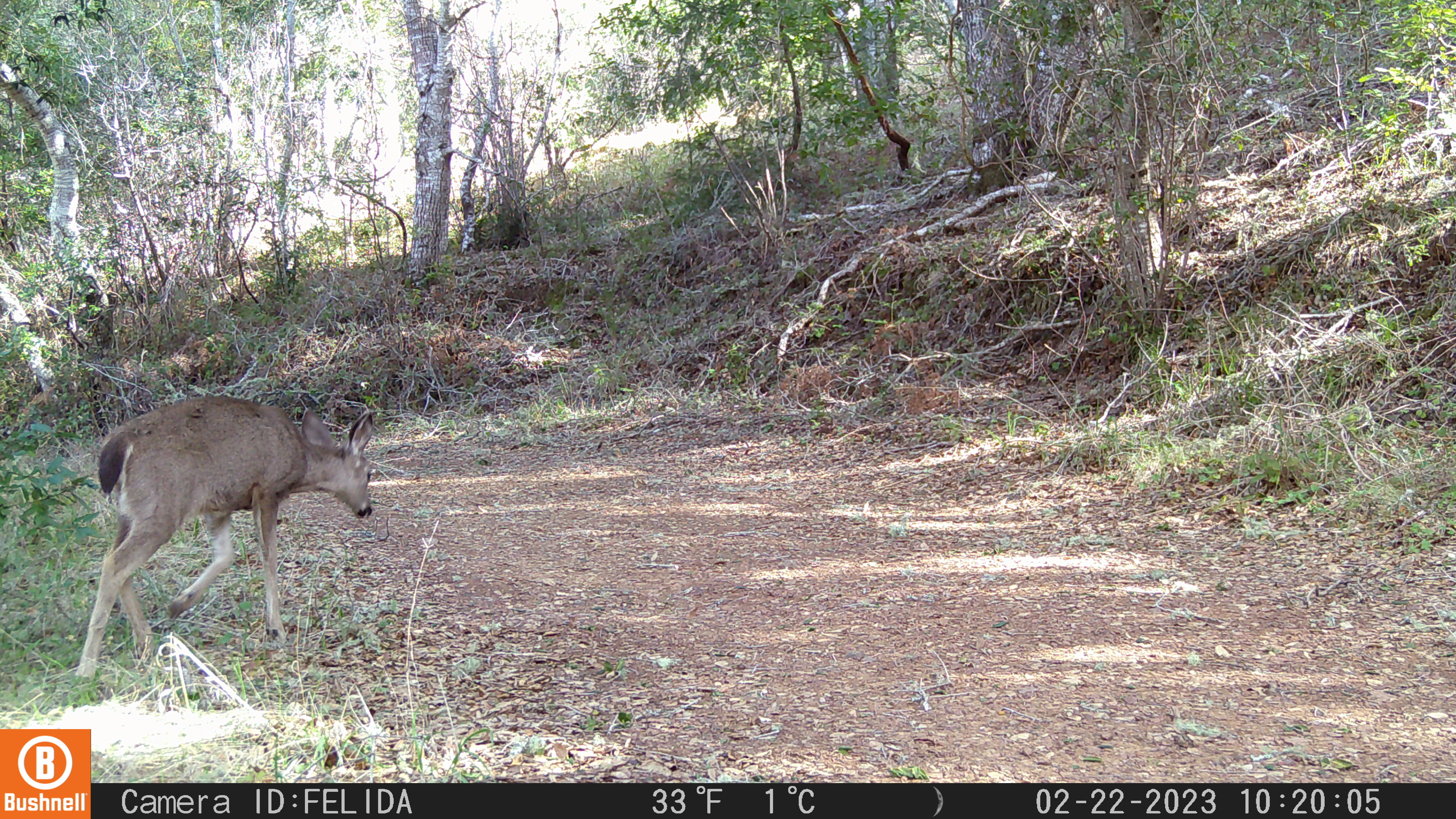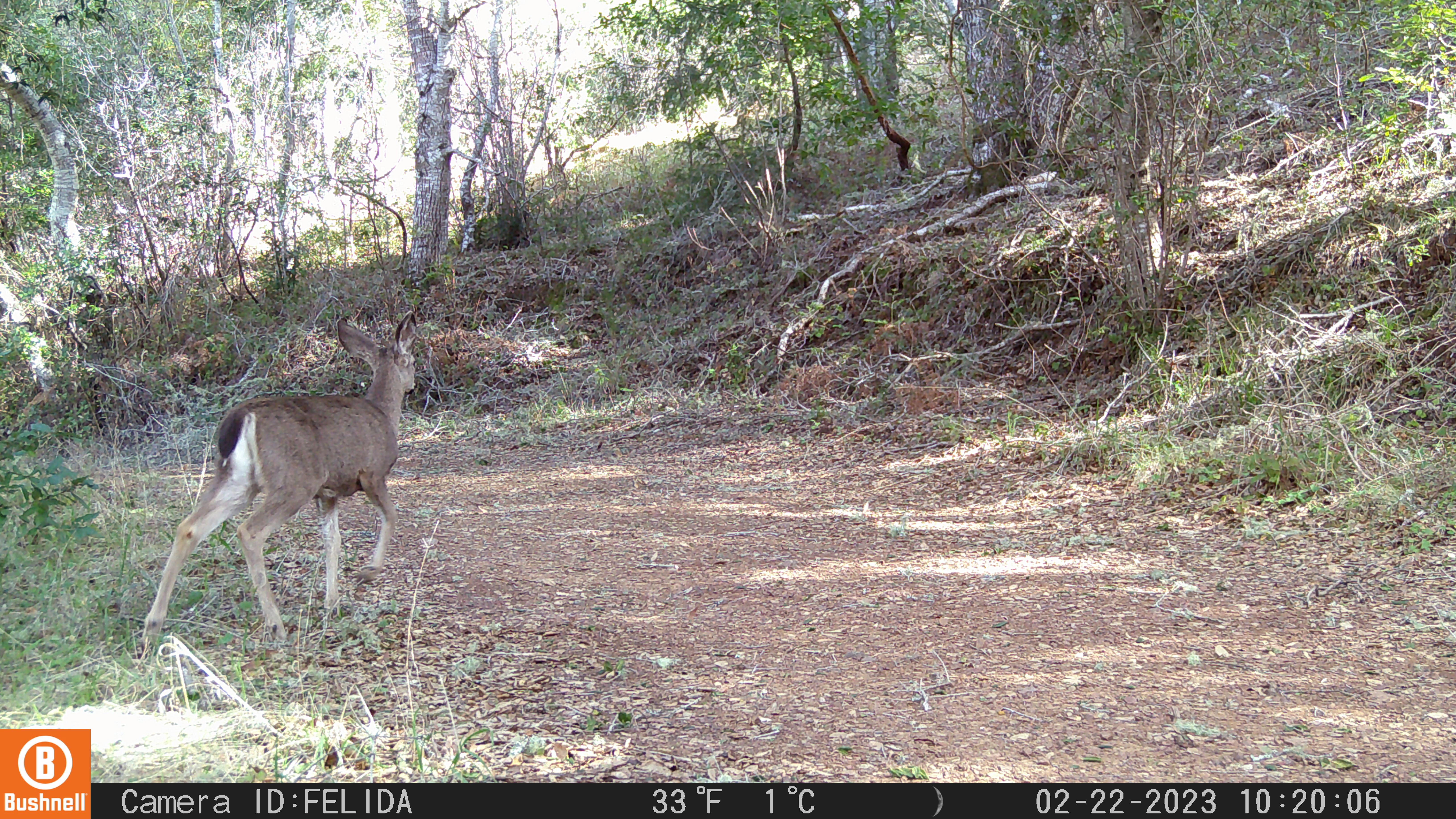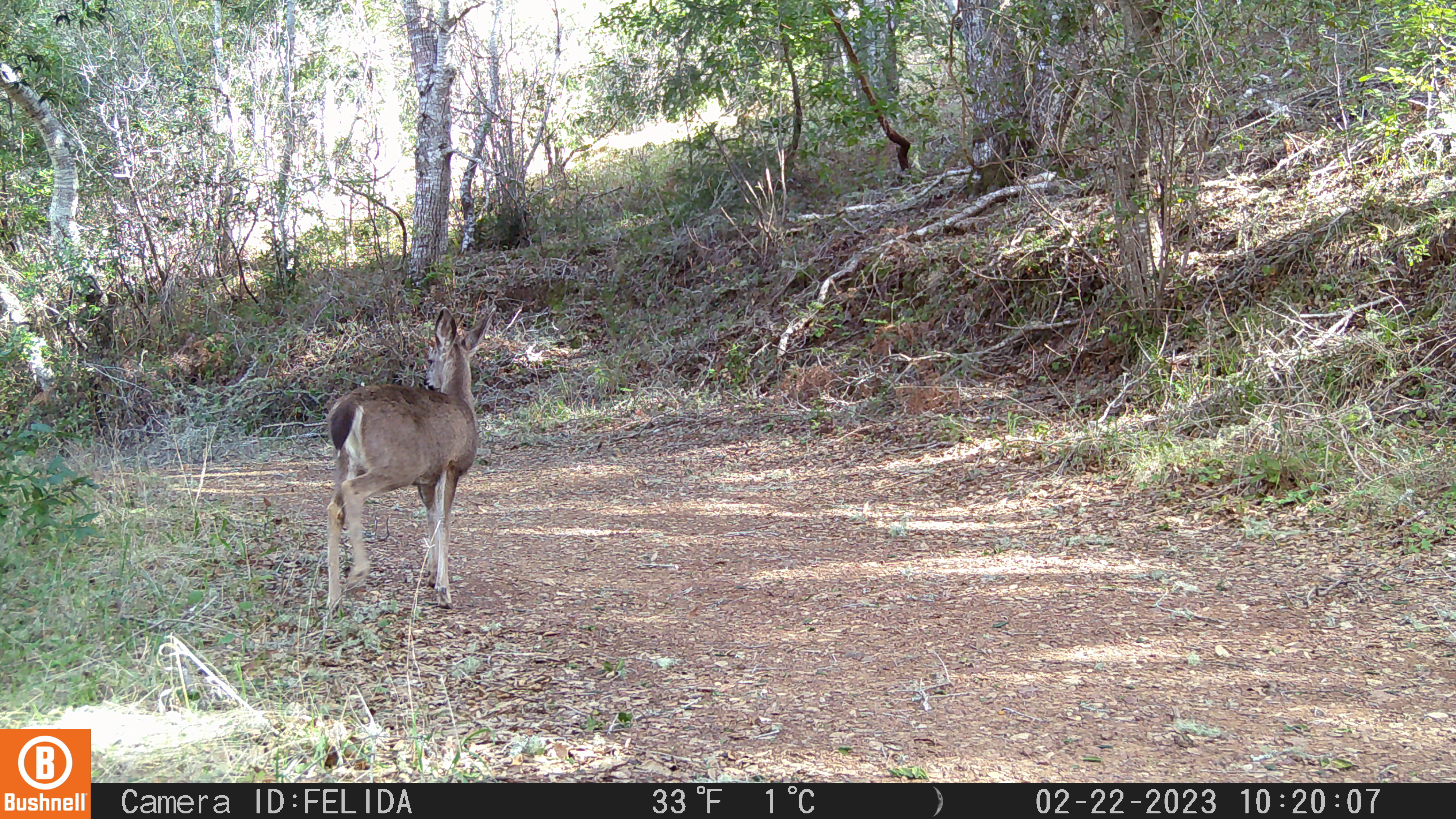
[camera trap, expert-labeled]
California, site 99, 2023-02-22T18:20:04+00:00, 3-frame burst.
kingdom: Animalia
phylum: Chordata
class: Mammalia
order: Artiodactyla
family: Cervidae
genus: Odocoileus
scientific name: Odocoileus hemionus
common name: mule deer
Mule deer (Odocoileus hemionus).